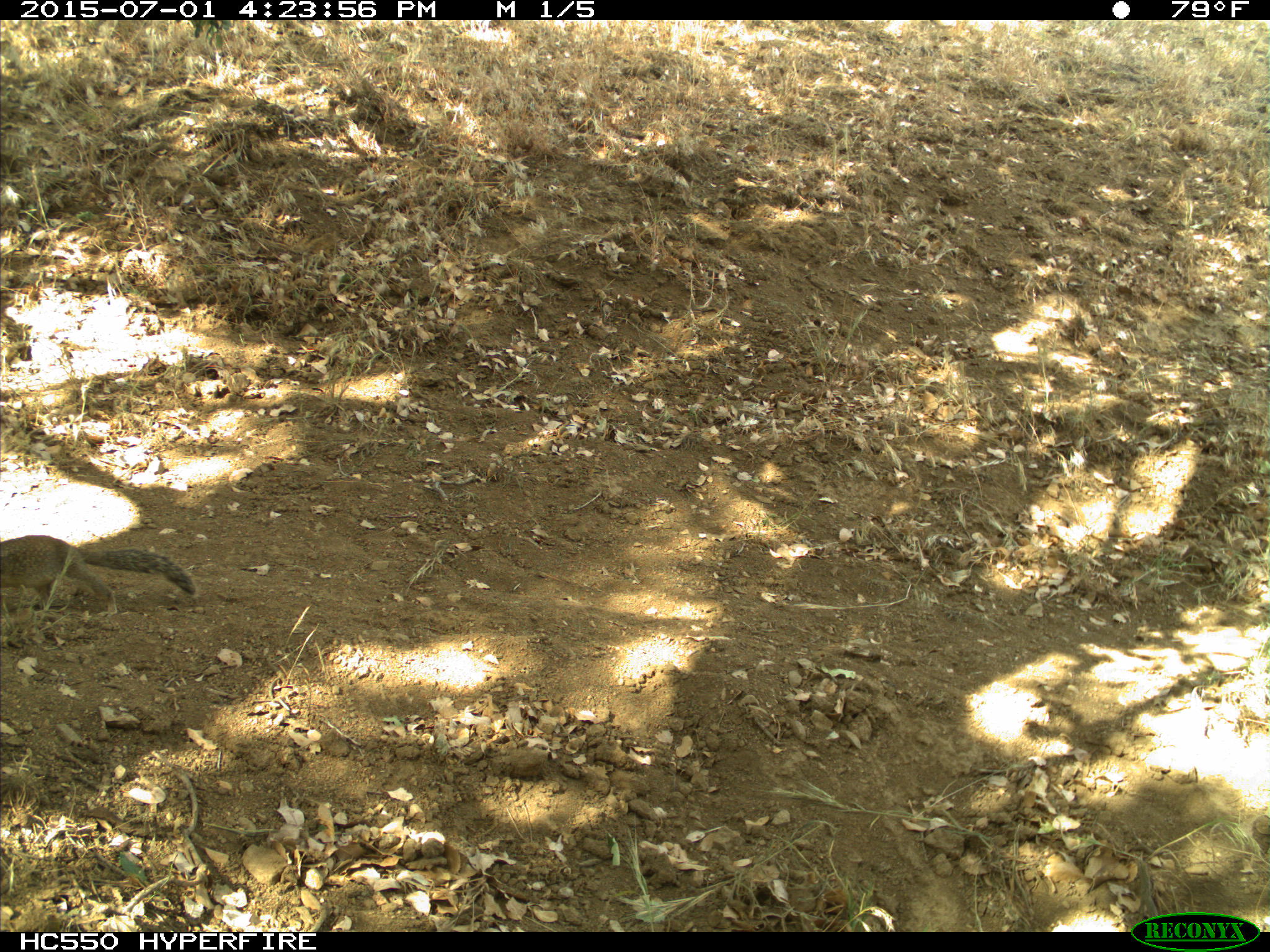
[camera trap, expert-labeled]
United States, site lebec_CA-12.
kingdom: Animalia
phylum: Chordata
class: Mammalia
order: Rodentia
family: Sciuridae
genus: Otospermophilus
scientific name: Otospermophilus beecheyi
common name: california ground squirrel